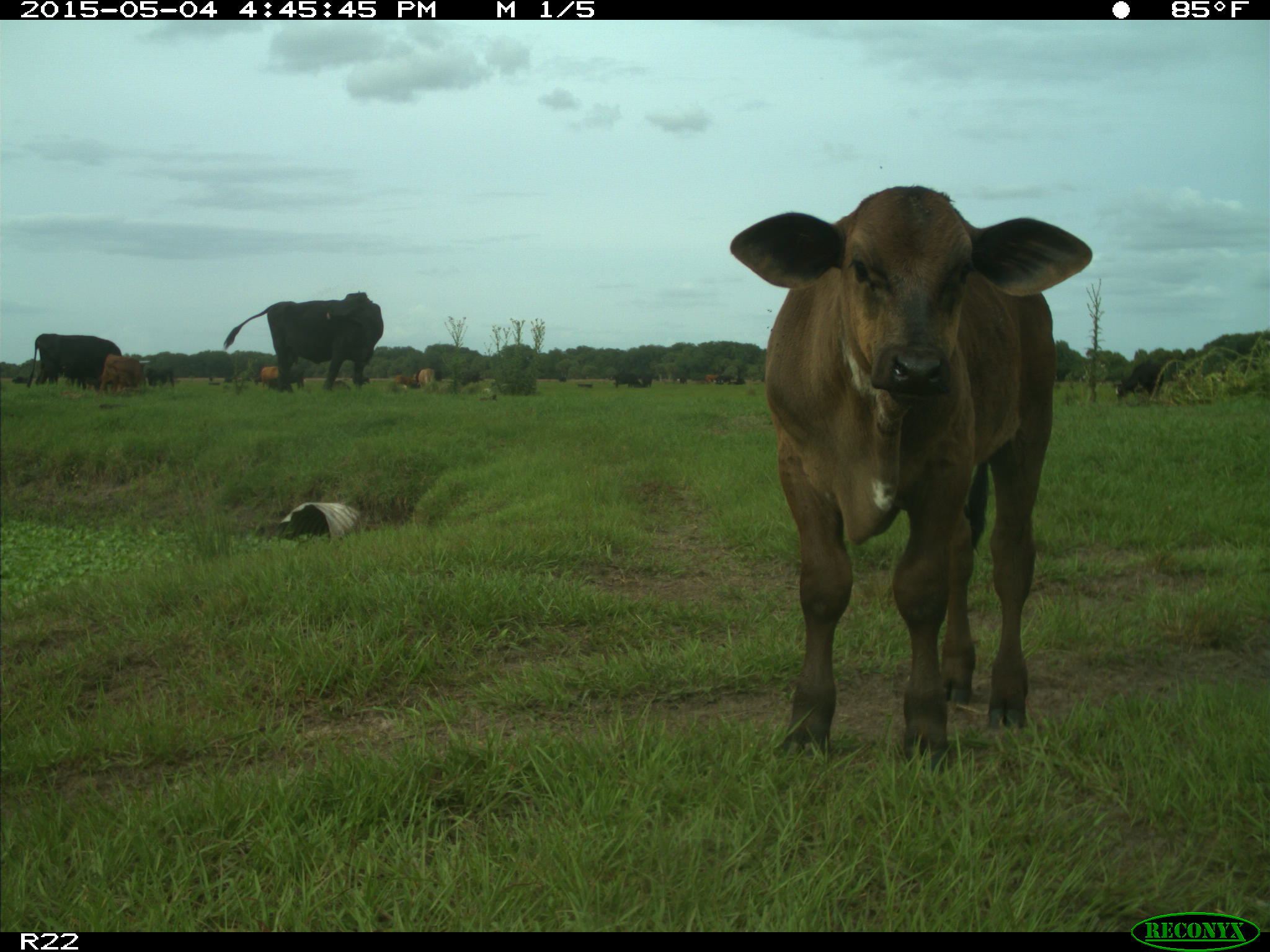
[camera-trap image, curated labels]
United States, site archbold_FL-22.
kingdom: Animalia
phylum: Chordata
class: Mammalia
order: Artiodactyla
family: Bovidae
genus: Bos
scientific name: Bos taurus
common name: domestic cow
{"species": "Bos taurus (domestic cow)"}